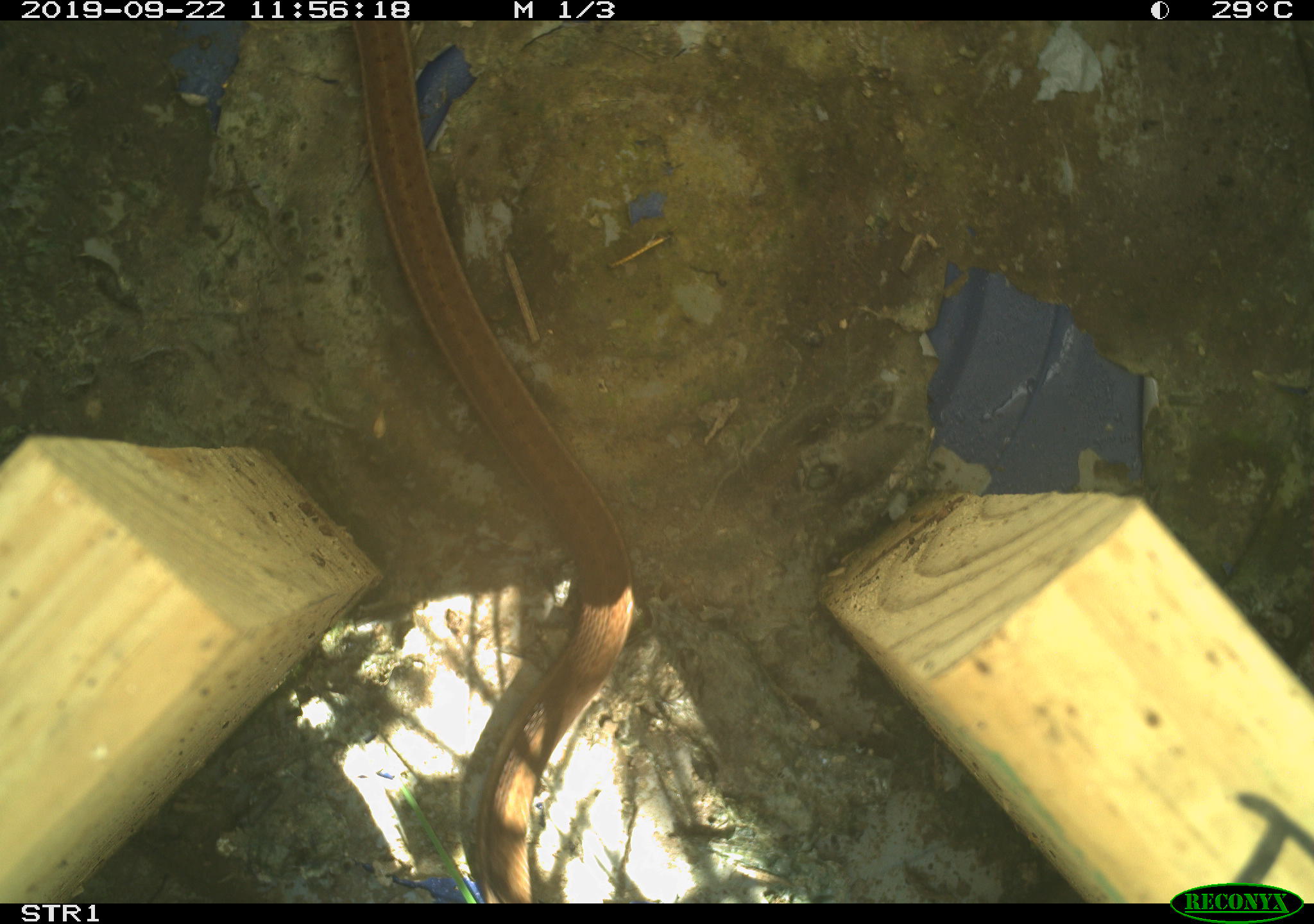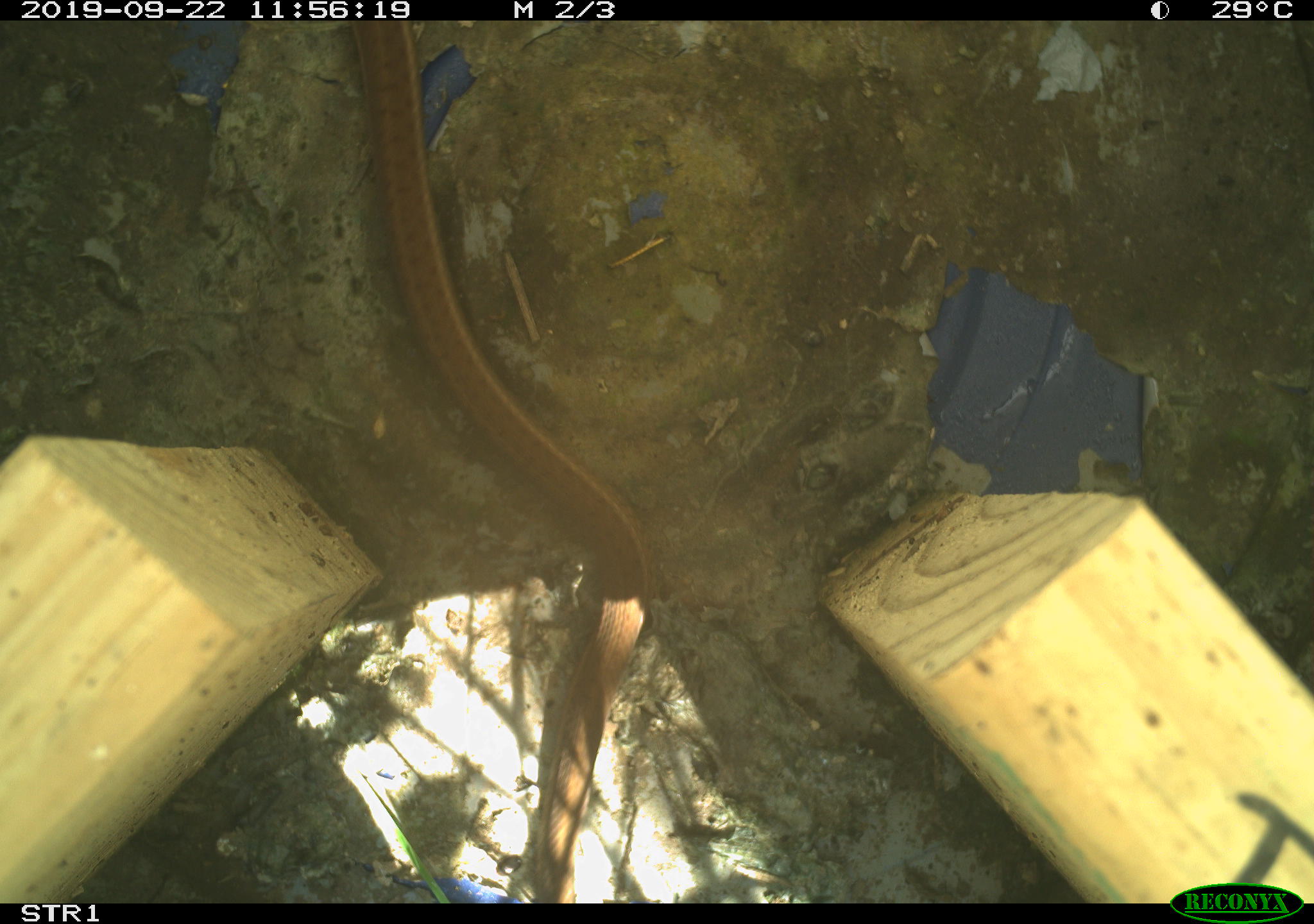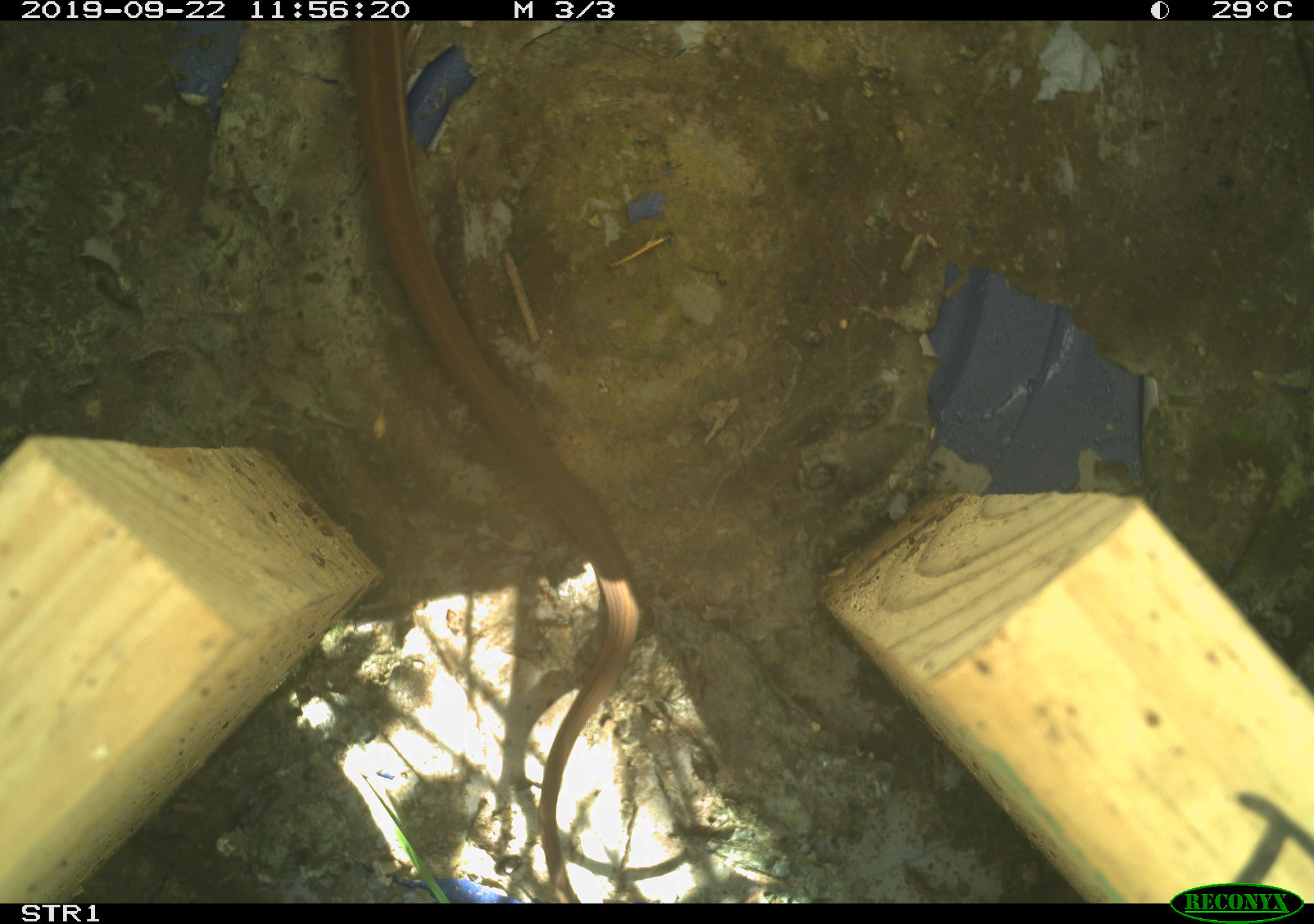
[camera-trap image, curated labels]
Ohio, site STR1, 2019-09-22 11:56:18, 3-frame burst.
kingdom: Animalia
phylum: Chordata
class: Reptilia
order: Squamata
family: Colubridae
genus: Thamnophis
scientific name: Thamnophis sirtalis sirtalis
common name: eastern gartersnake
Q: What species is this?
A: Eastern gartersnake (Thamnophis sirtalis sirtalis).